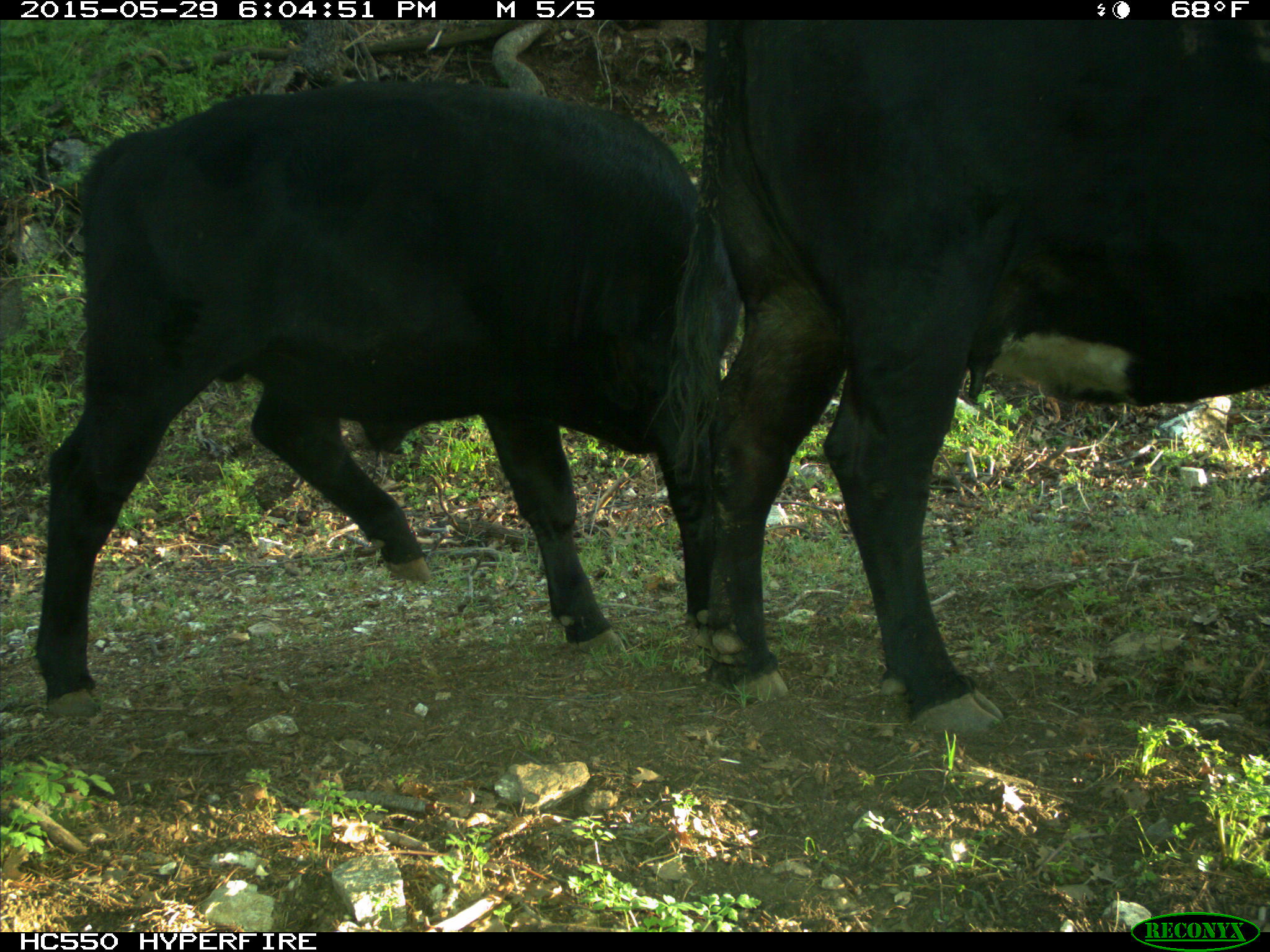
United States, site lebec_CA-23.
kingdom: Animalia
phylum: Chordata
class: Mammalia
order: Artiodactyla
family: Bovidae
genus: Bos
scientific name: Bos taurus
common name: domestic cow